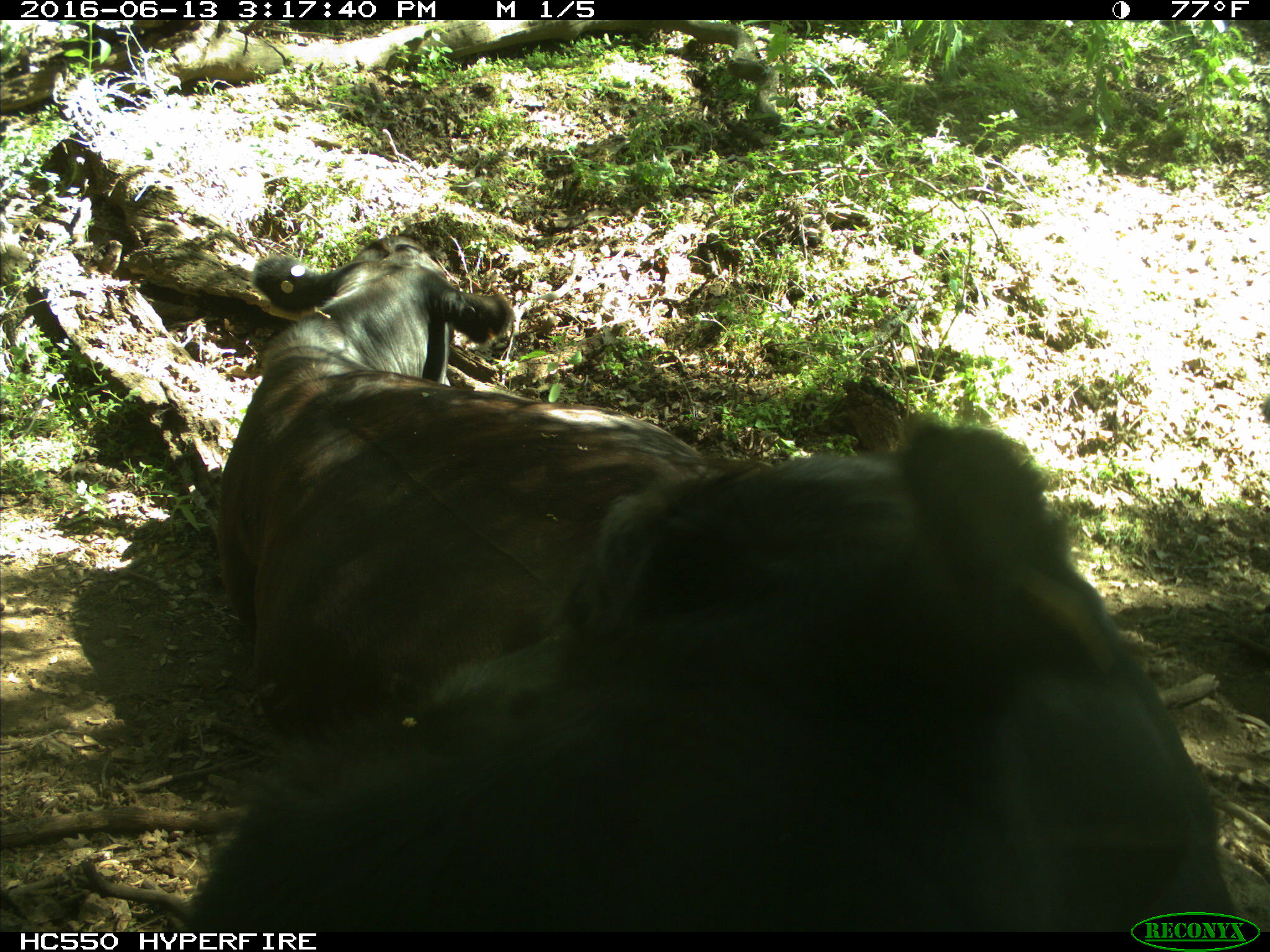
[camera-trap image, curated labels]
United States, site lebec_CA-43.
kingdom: Animalia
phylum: Chordata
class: Mammalia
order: Artiodactyla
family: Bovidae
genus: Bos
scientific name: Bos taurus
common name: domestic cow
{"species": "Bos taurus (domestic cow)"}